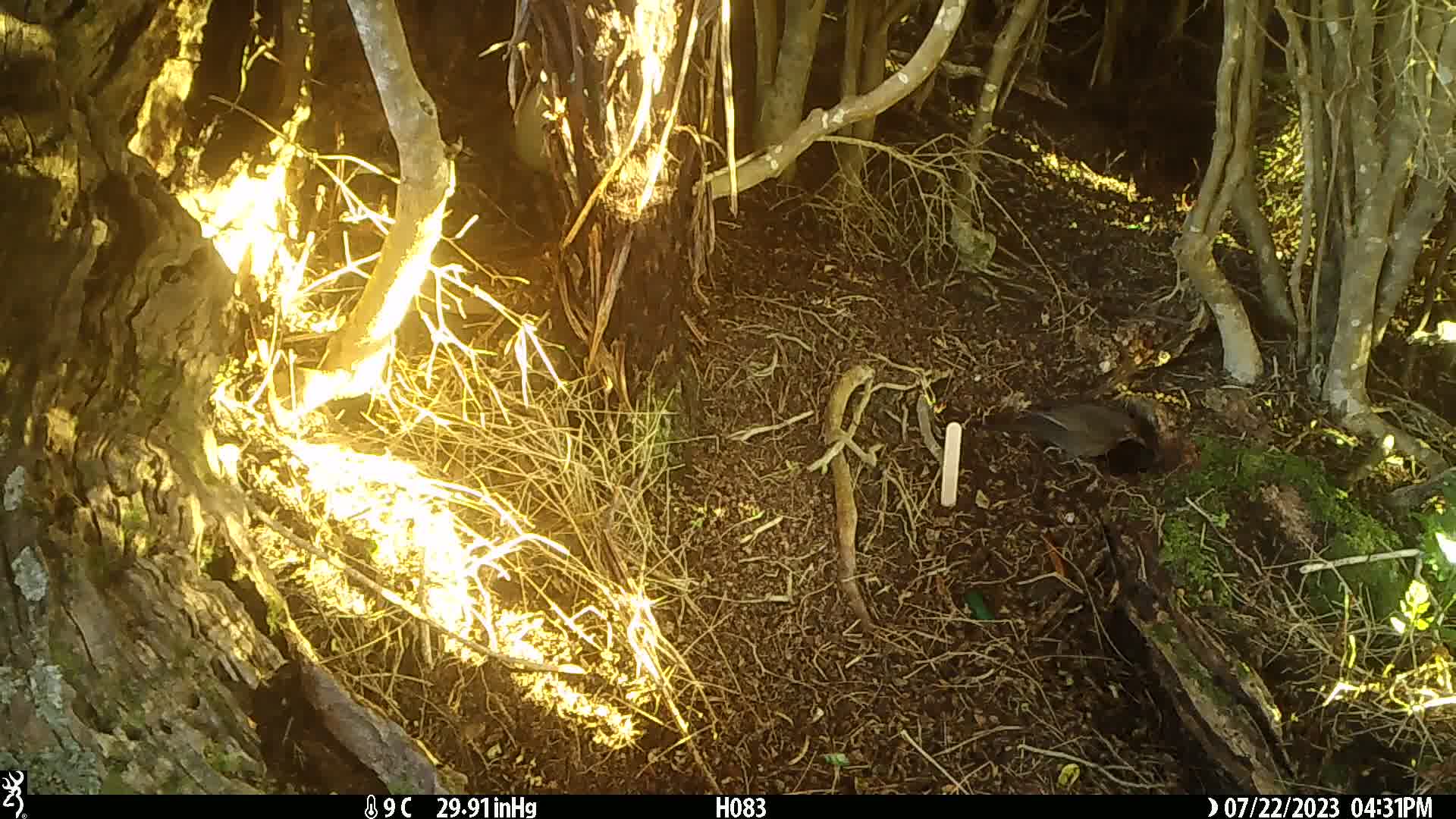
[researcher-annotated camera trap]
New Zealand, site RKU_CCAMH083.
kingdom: Animalia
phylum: Chordata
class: Aves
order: Passeriformes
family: Turdidae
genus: Turdus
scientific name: Turdus merula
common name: eurasian blackbird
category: blackbird